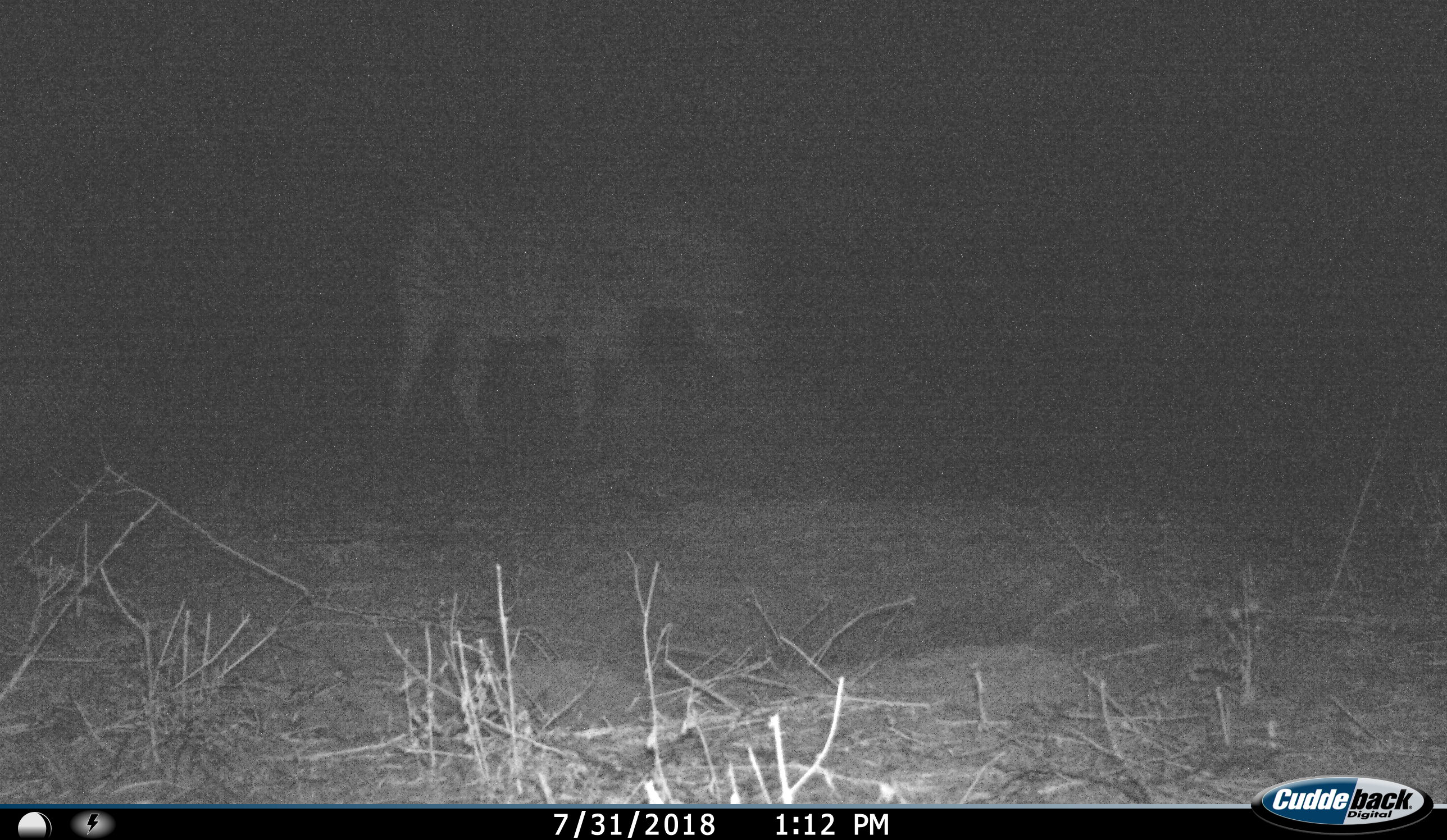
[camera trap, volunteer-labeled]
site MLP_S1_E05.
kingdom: Animalia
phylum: Chordata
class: Mammalia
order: Perissodactyla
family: Equidae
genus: Equus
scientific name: Equus quagga burchellii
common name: burchell's zebra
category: zebraburchells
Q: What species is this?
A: Zebraburchells (burchell's zebra) (Equus quagga burchellii).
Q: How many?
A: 1.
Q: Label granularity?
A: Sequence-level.